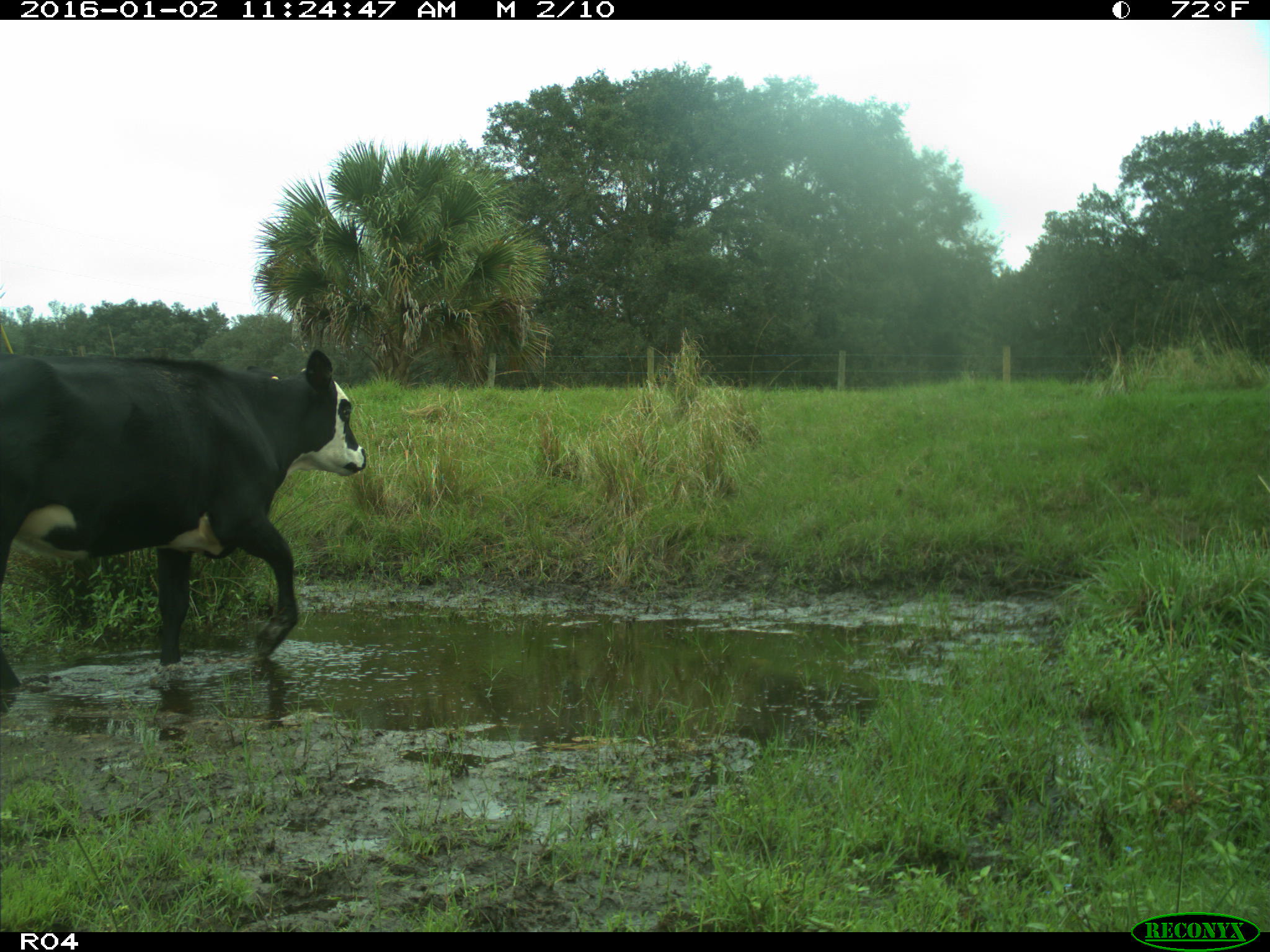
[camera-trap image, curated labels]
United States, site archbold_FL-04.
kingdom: Animalia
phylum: Chordata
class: Mammalia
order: Artiodactyla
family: Bovidae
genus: Bos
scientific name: Bos taurus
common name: domestic cow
Bos taurus (domestic cow).